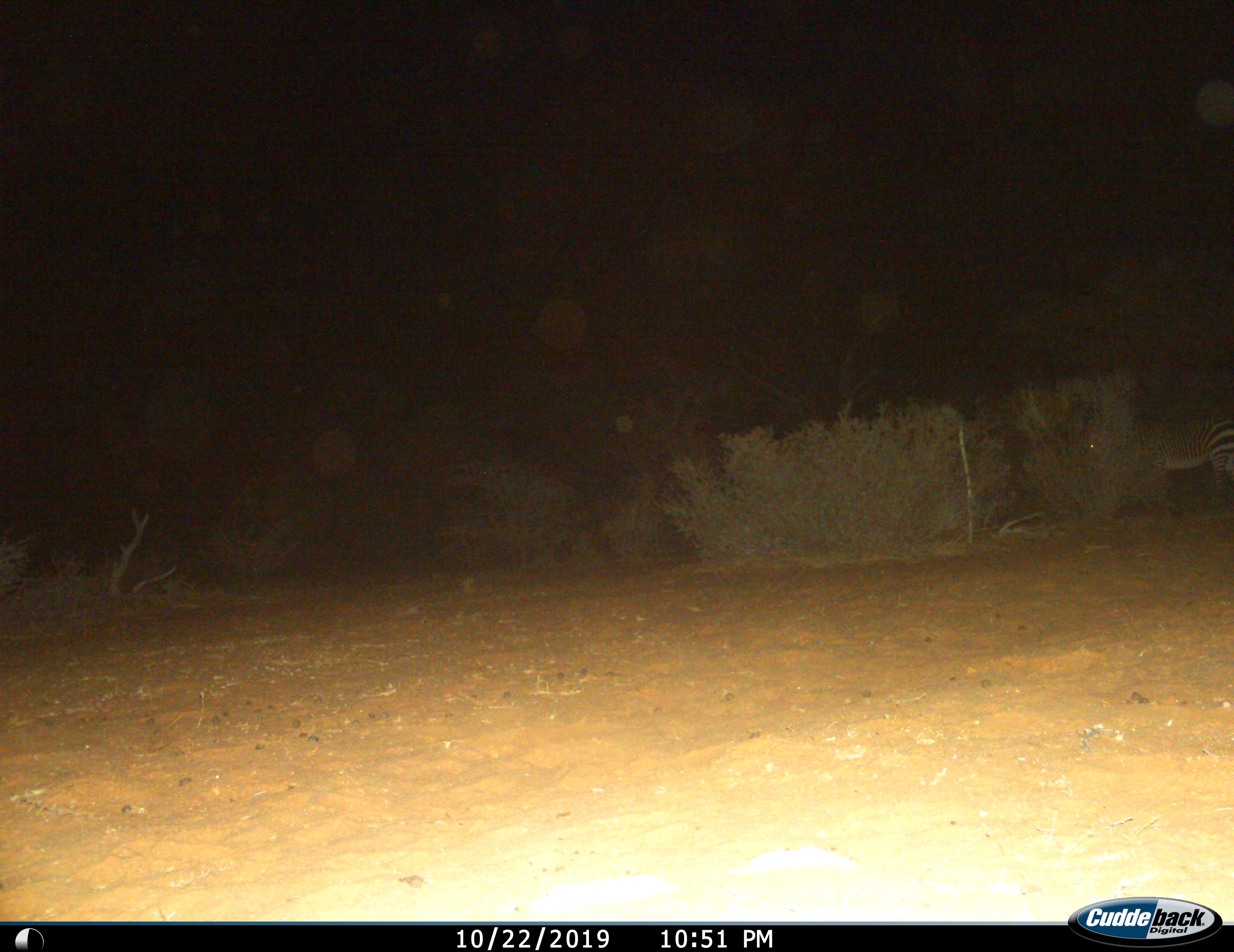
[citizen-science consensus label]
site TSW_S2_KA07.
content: unidentified animal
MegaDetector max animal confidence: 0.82